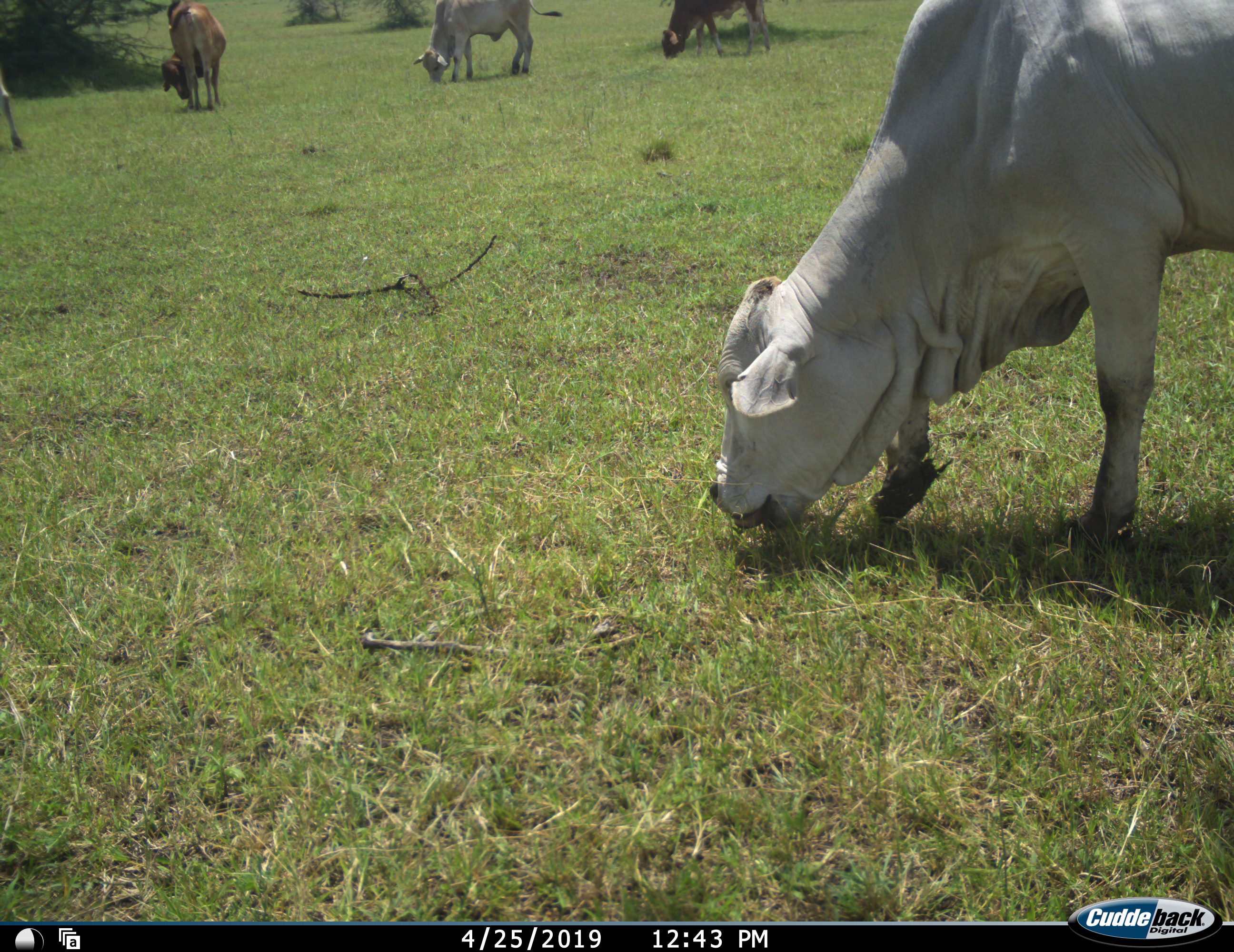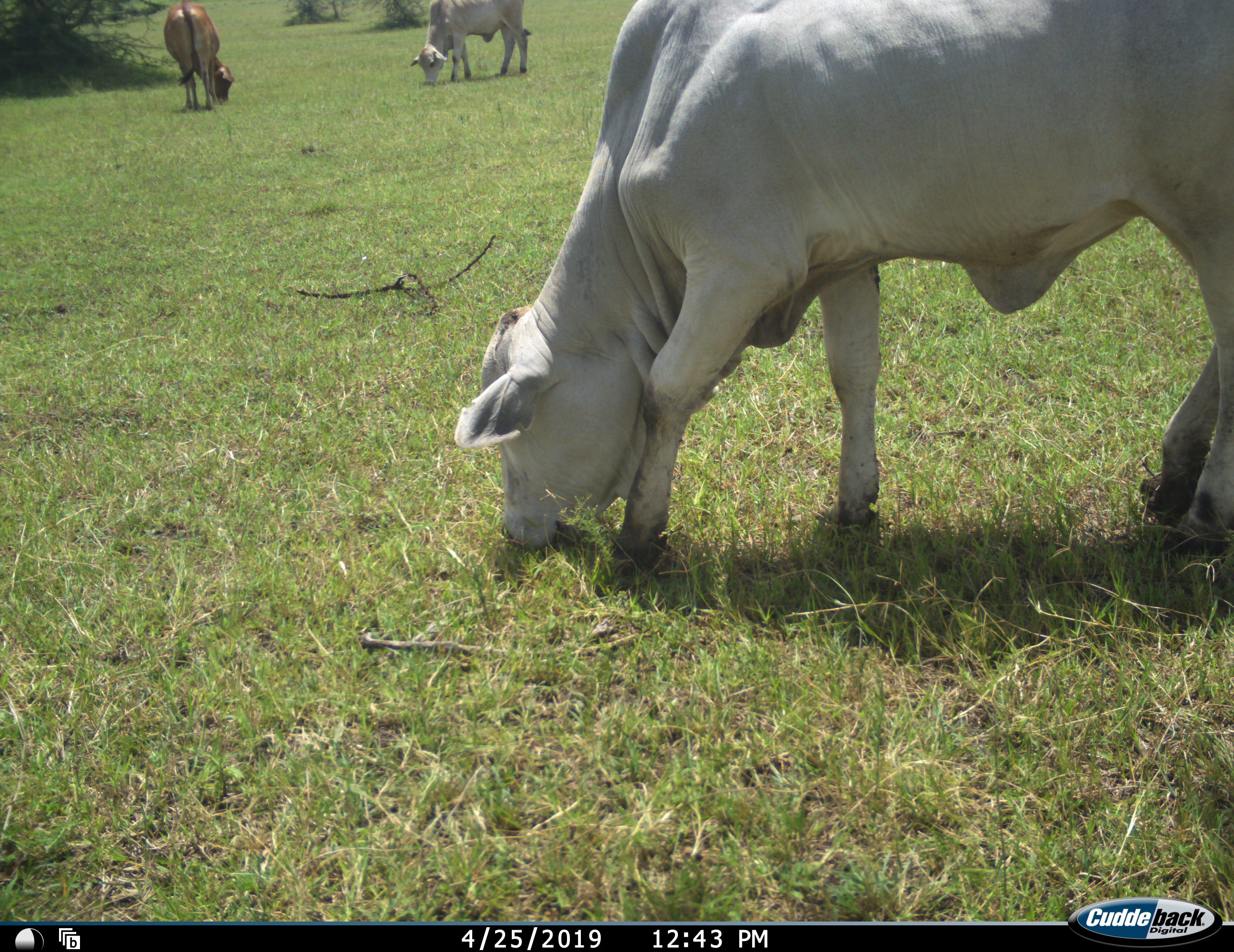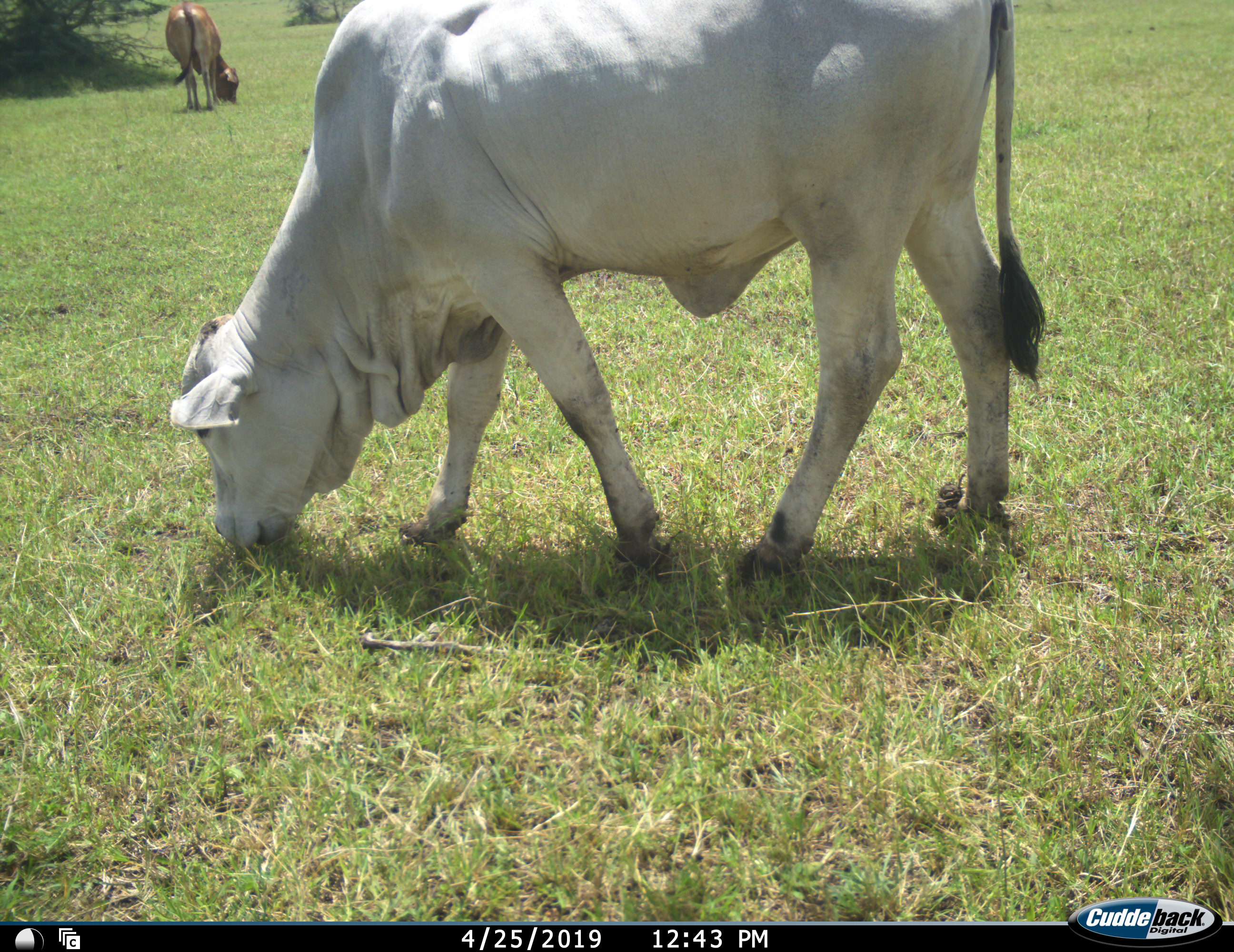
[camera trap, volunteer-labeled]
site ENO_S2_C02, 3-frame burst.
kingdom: Animalia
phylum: Chordata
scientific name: Vertebrata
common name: domestic animal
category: domesticanimal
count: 5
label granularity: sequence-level